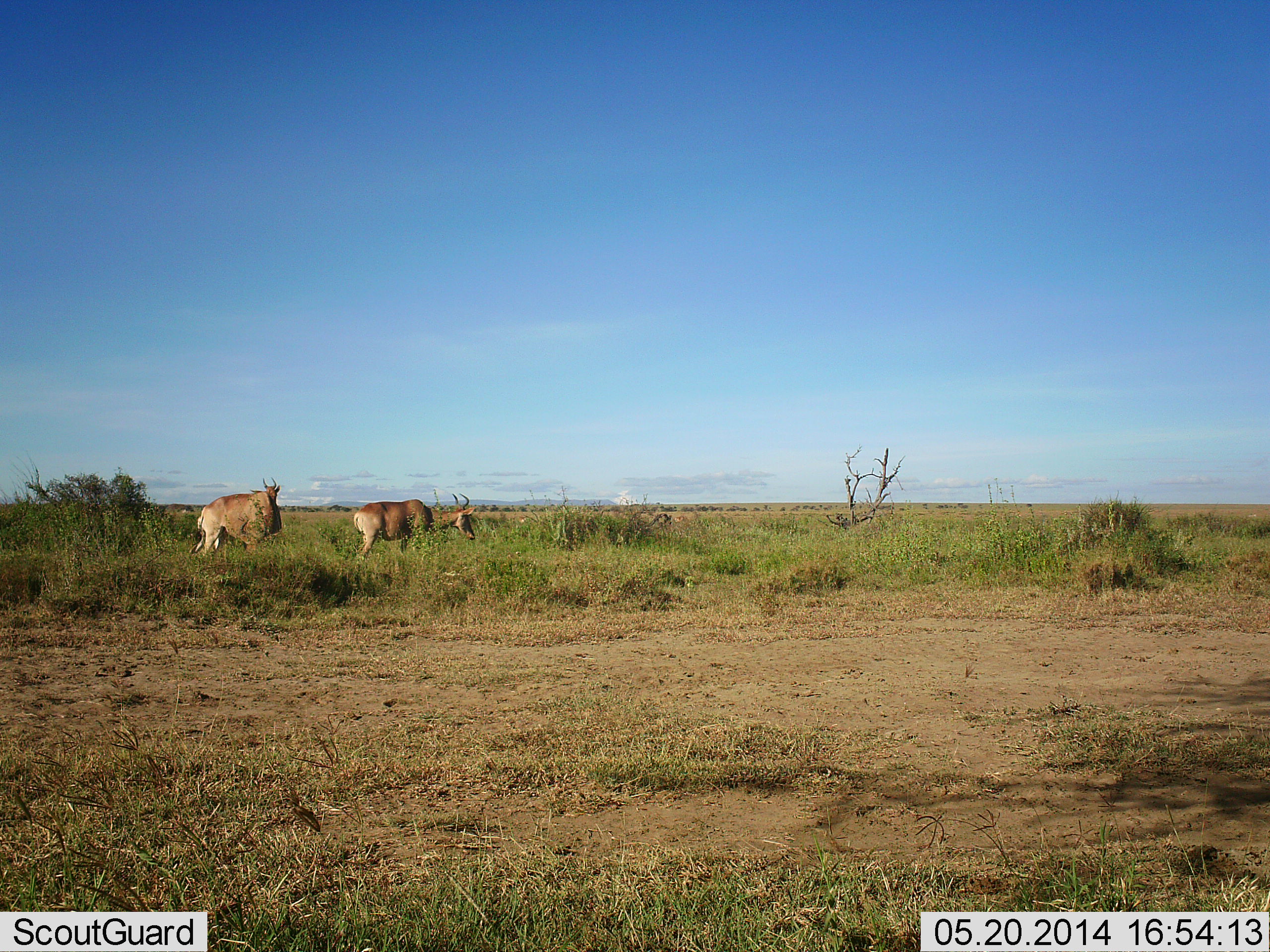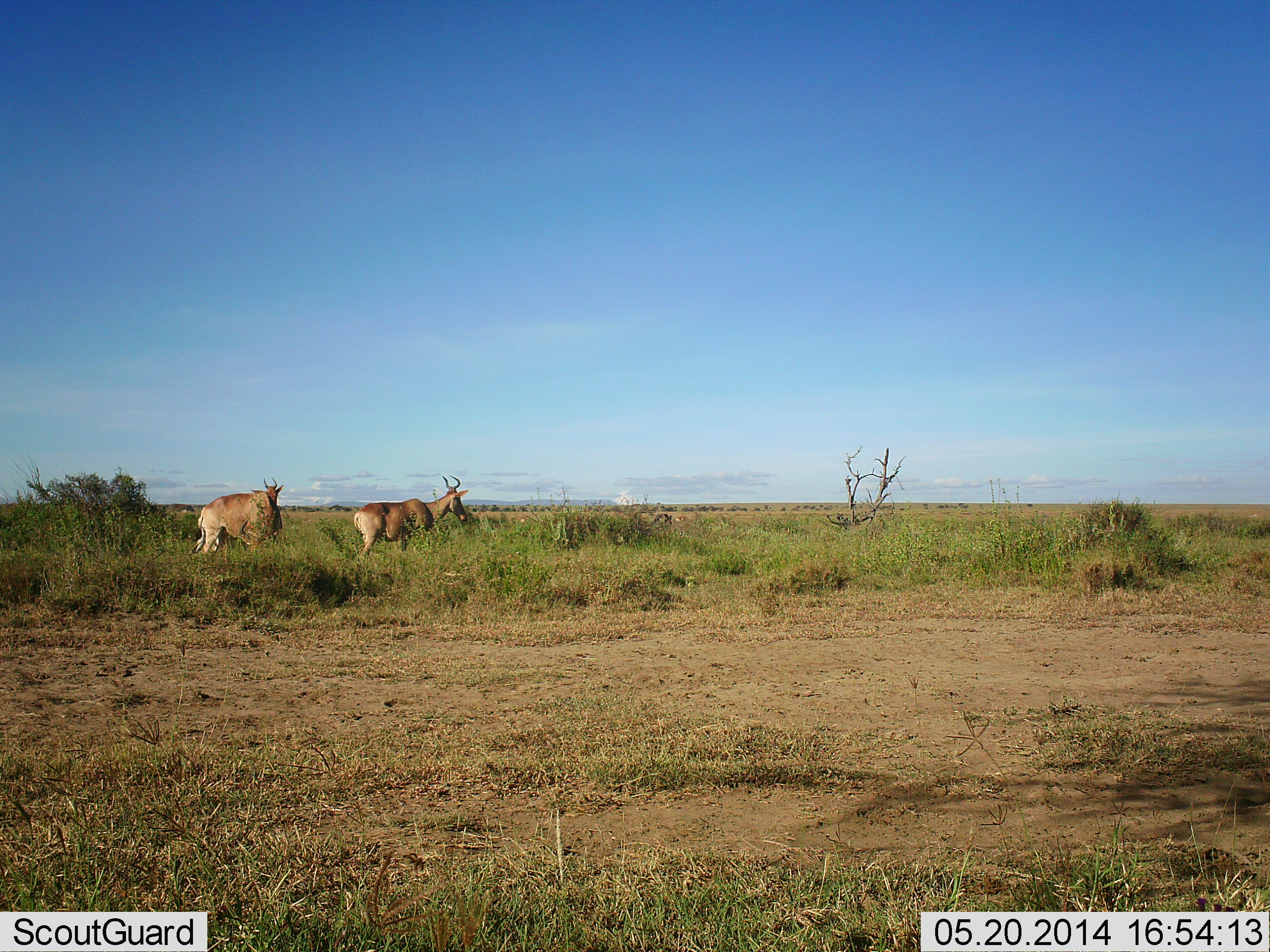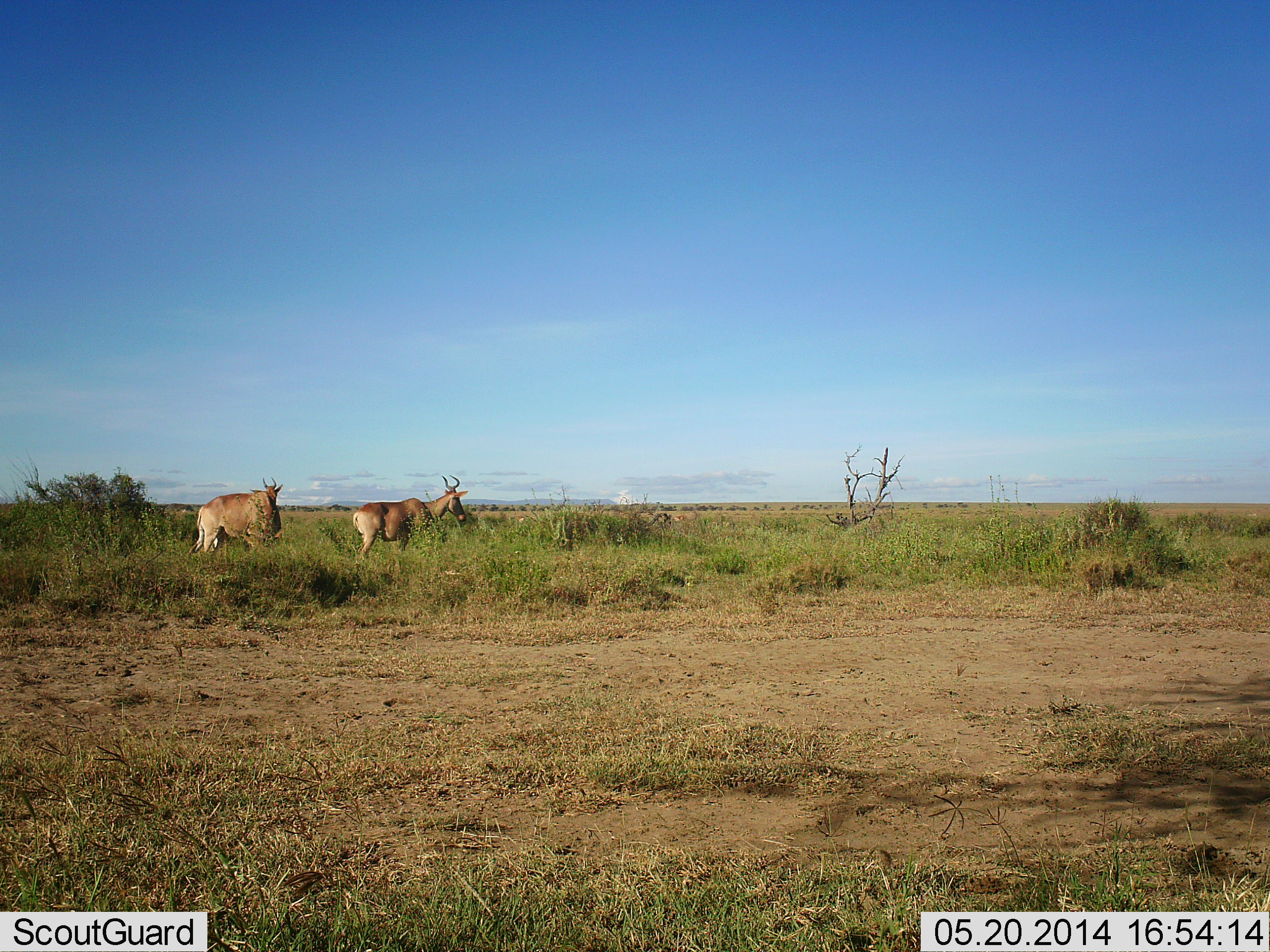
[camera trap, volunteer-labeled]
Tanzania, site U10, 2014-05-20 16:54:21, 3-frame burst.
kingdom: Animalia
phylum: Chordata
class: Mammalia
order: Artiodactyla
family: Bovidae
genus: Alcelaphus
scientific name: Alcelaphus buselaphus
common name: hartebeest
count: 2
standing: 70%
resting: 10%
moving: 20%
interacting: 0%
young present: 0%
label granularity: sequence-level